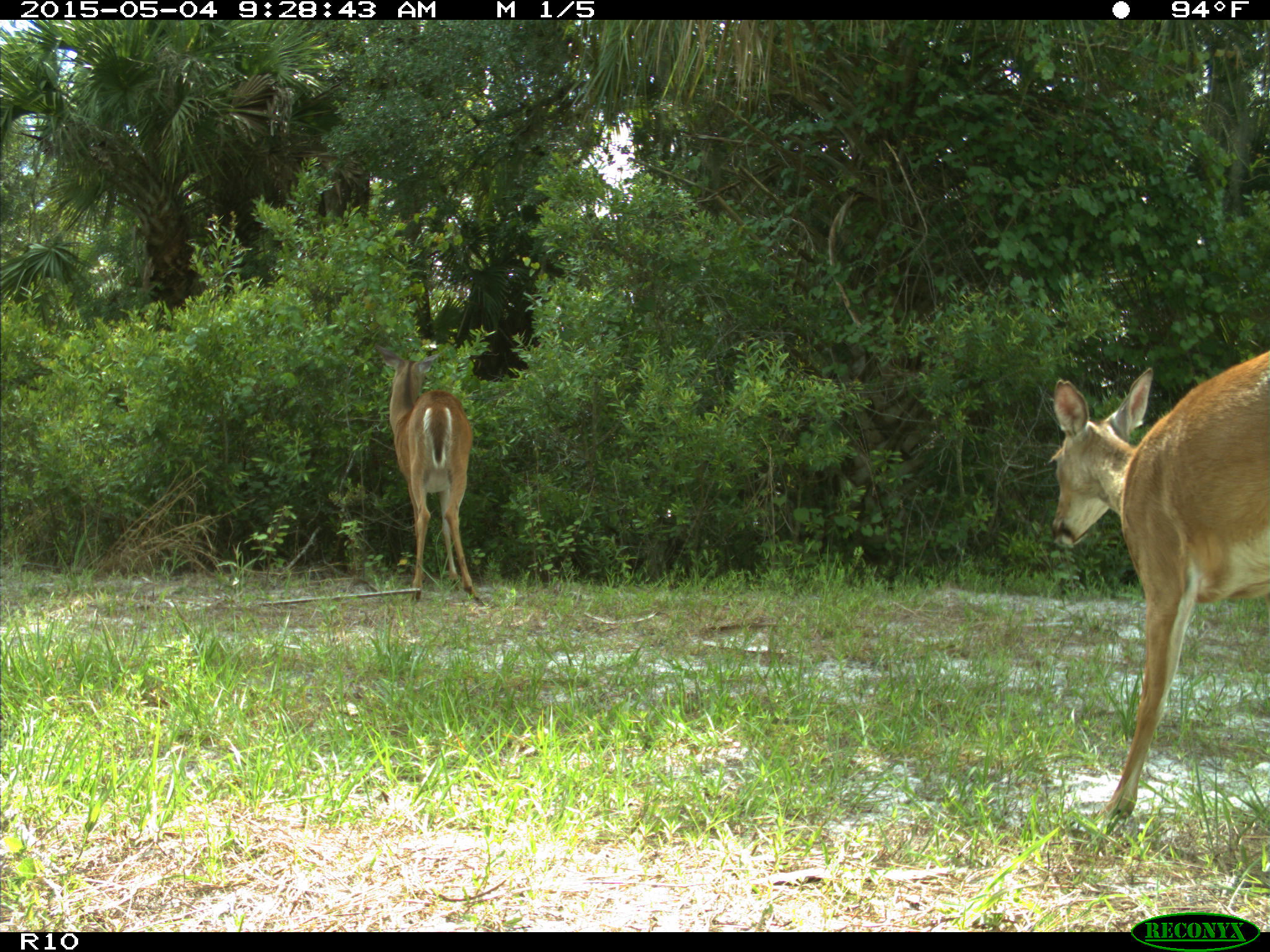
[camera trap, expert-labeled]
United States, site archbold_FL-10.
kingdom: Animalia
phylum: Chordata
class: Mammalia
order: Artiodactyla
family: Cervidae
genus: Odocoileus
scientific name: Odocoileus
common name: deer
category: unidentified deer